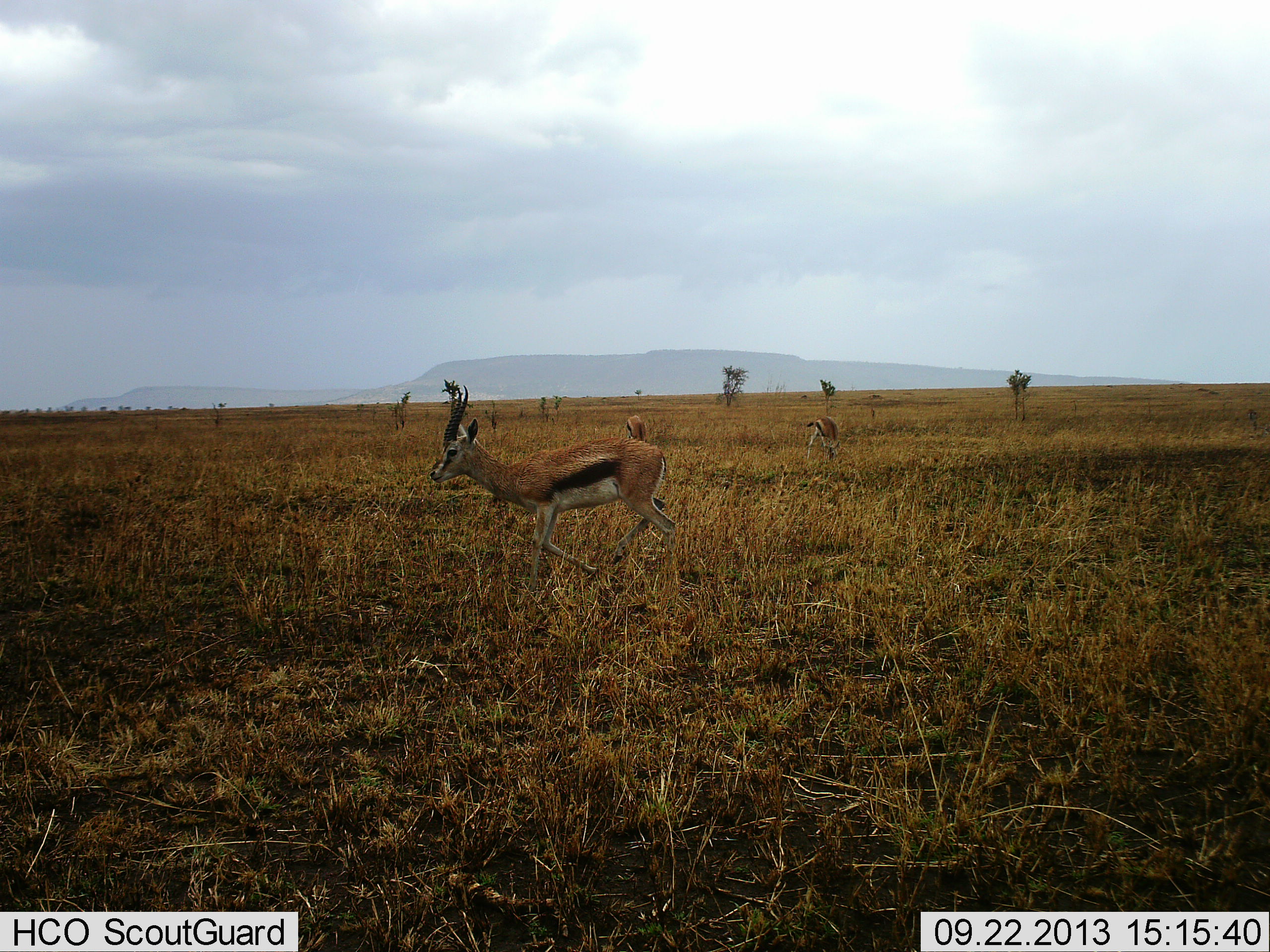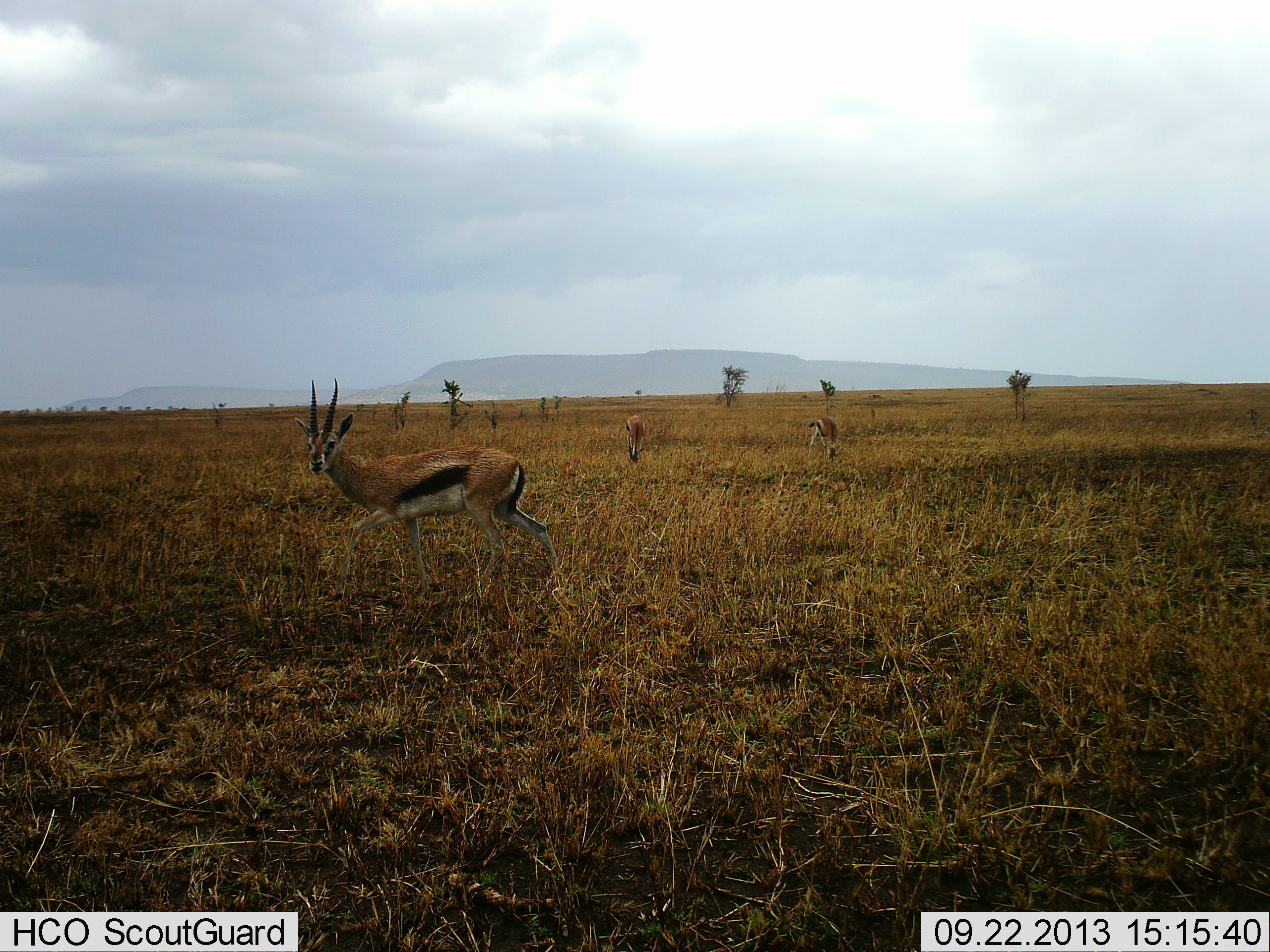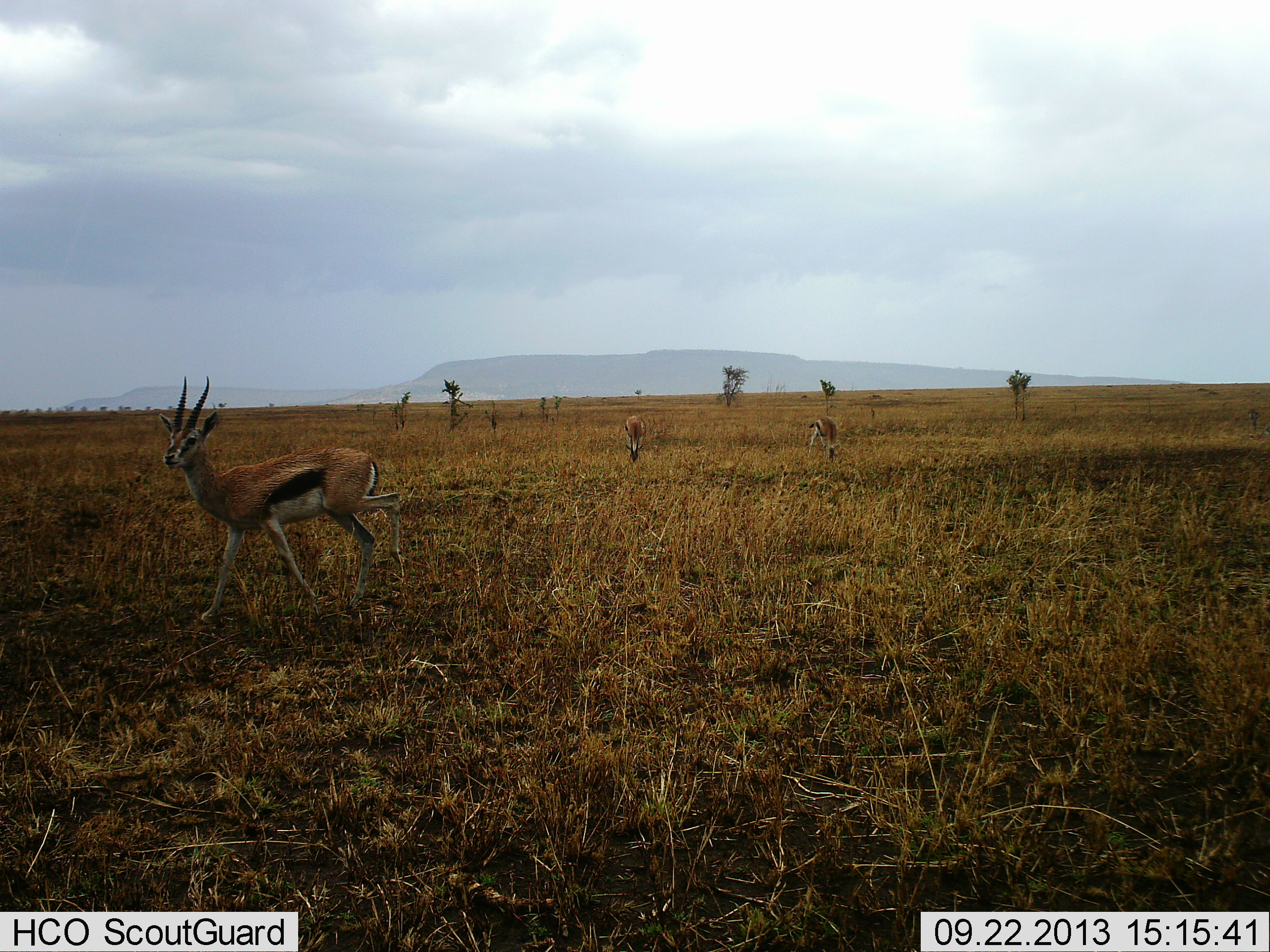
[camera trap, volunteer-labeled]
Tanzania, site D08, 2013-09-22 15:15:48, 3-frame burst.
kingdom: Animalia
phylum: Chordata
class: Mammalia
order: Artiodactyla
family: Bovidae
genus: Eudorcas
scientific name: Eudorcas thomsonii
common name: thomson's gazelle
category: gazellethomsons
Gazellethomsons (thomson's gazelle) (Eudorcas thomsonii), count 3. Behavior (volunteer vote fractions): standing 32%, resting 0%, moving 100%, interacting 0%. Young present (vote fraction): 0%. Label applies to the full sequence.